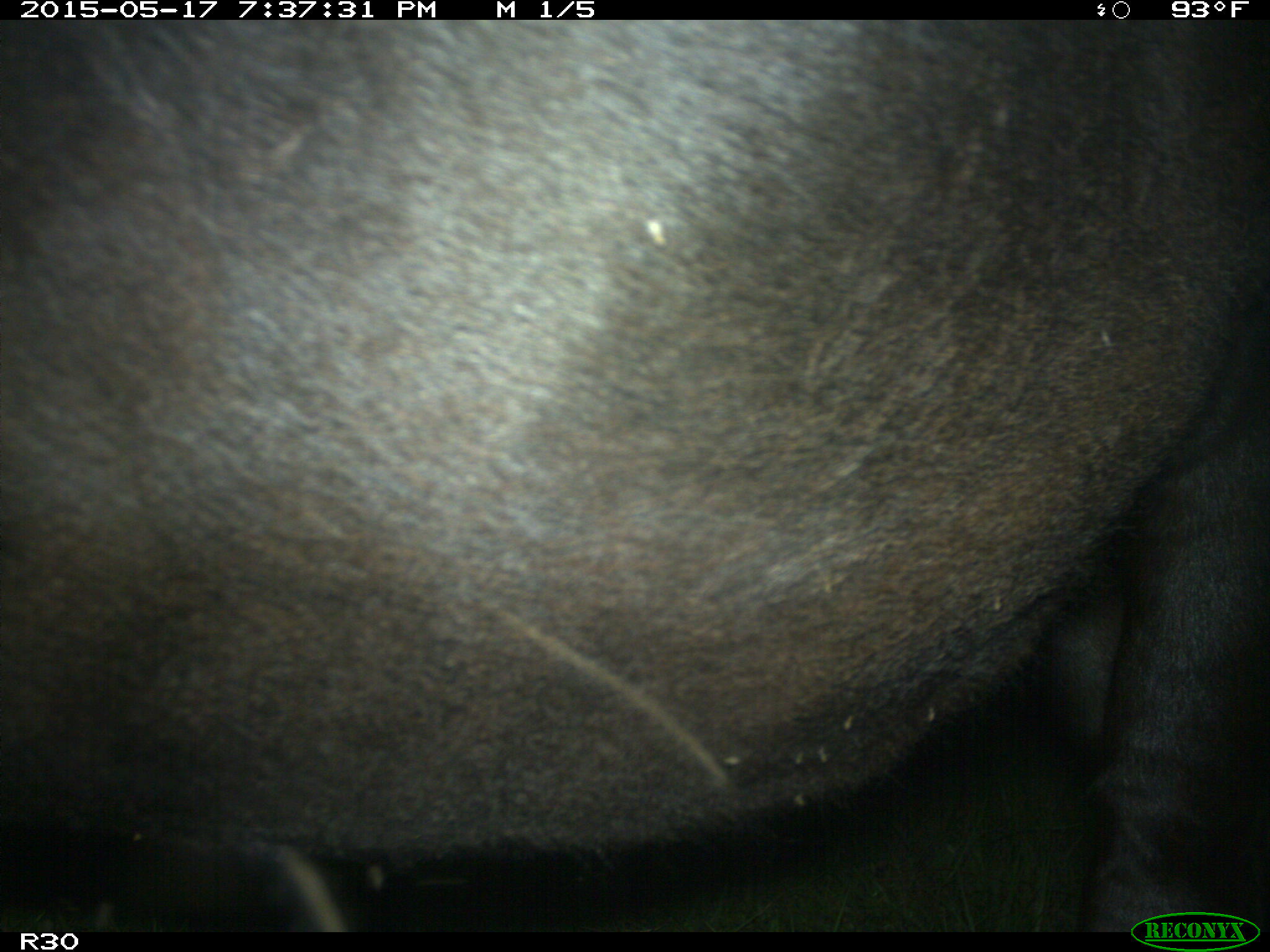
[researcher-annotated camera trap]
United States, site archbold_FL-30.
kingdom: Animalia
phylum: Chordata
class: Mammalia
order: Artiodactyla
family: Bovidae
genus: Bos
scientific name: Bos taurus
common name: domestic cow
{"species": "Bos taurus (domestic cow)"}